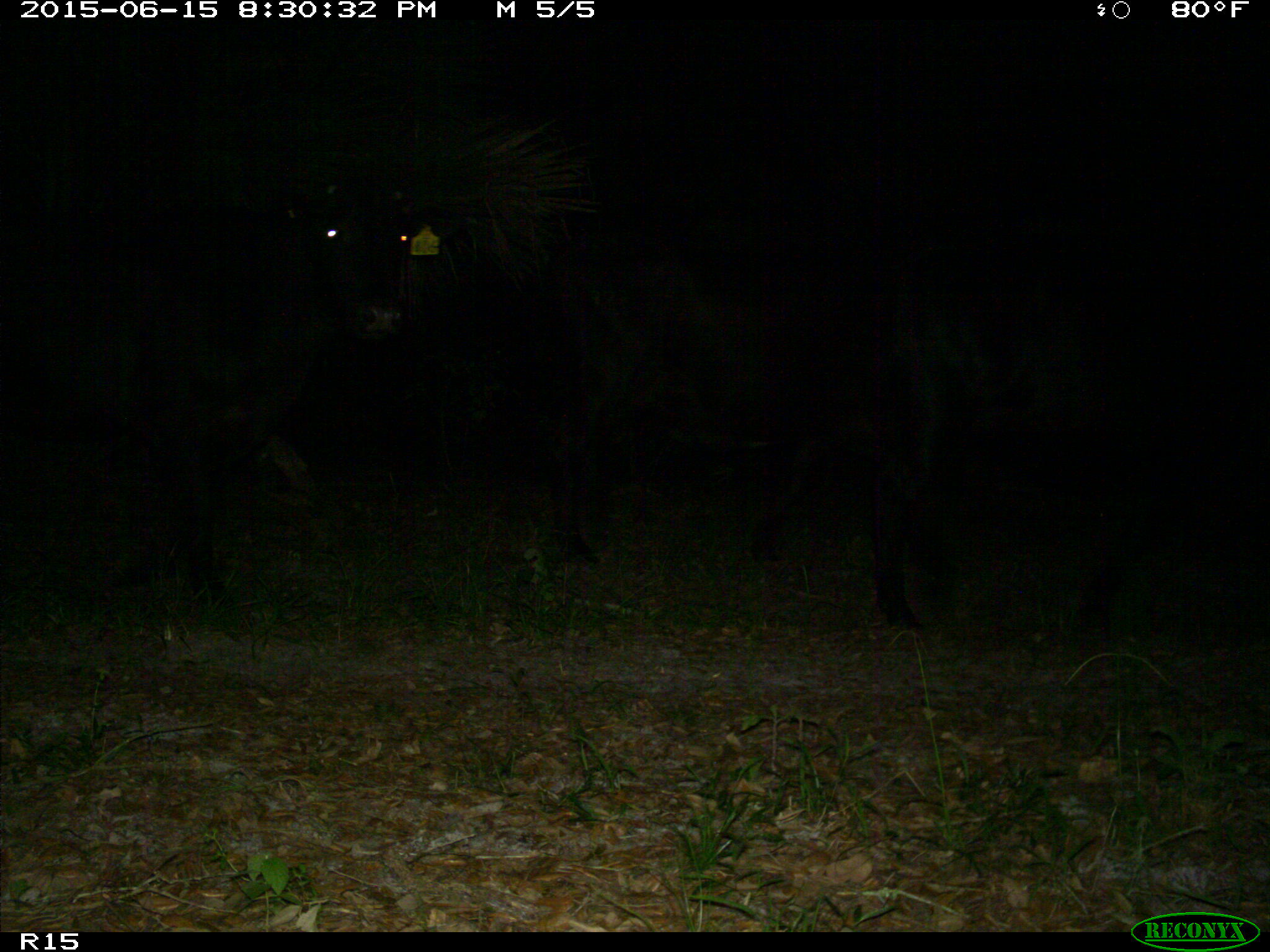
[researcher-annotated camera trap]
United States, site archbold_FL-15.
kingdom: Animalia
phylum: Chordata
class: Mammalia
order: Artiodactyla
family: Bovidae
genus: Bos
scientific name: Bos taurus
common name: domestic cow